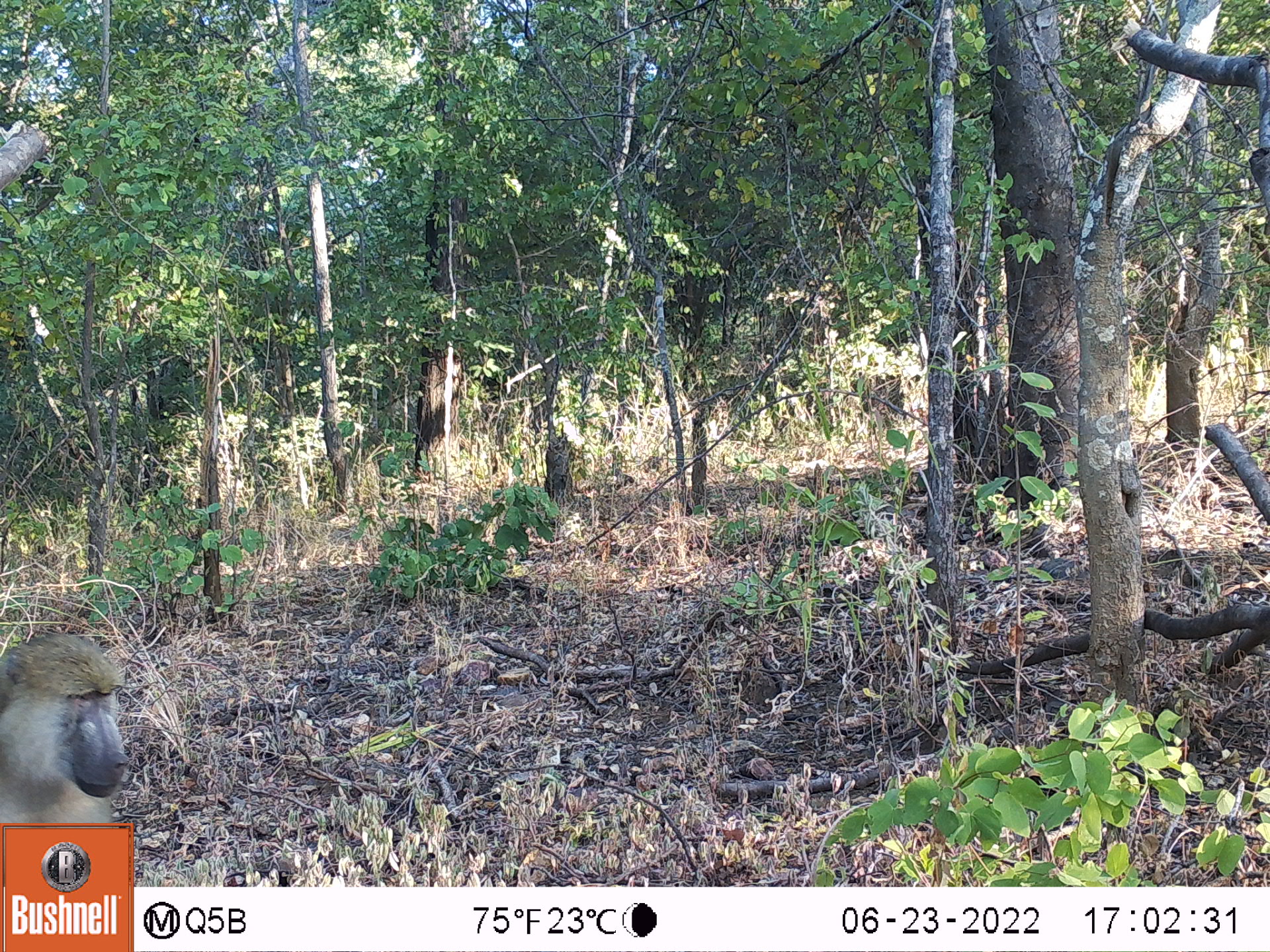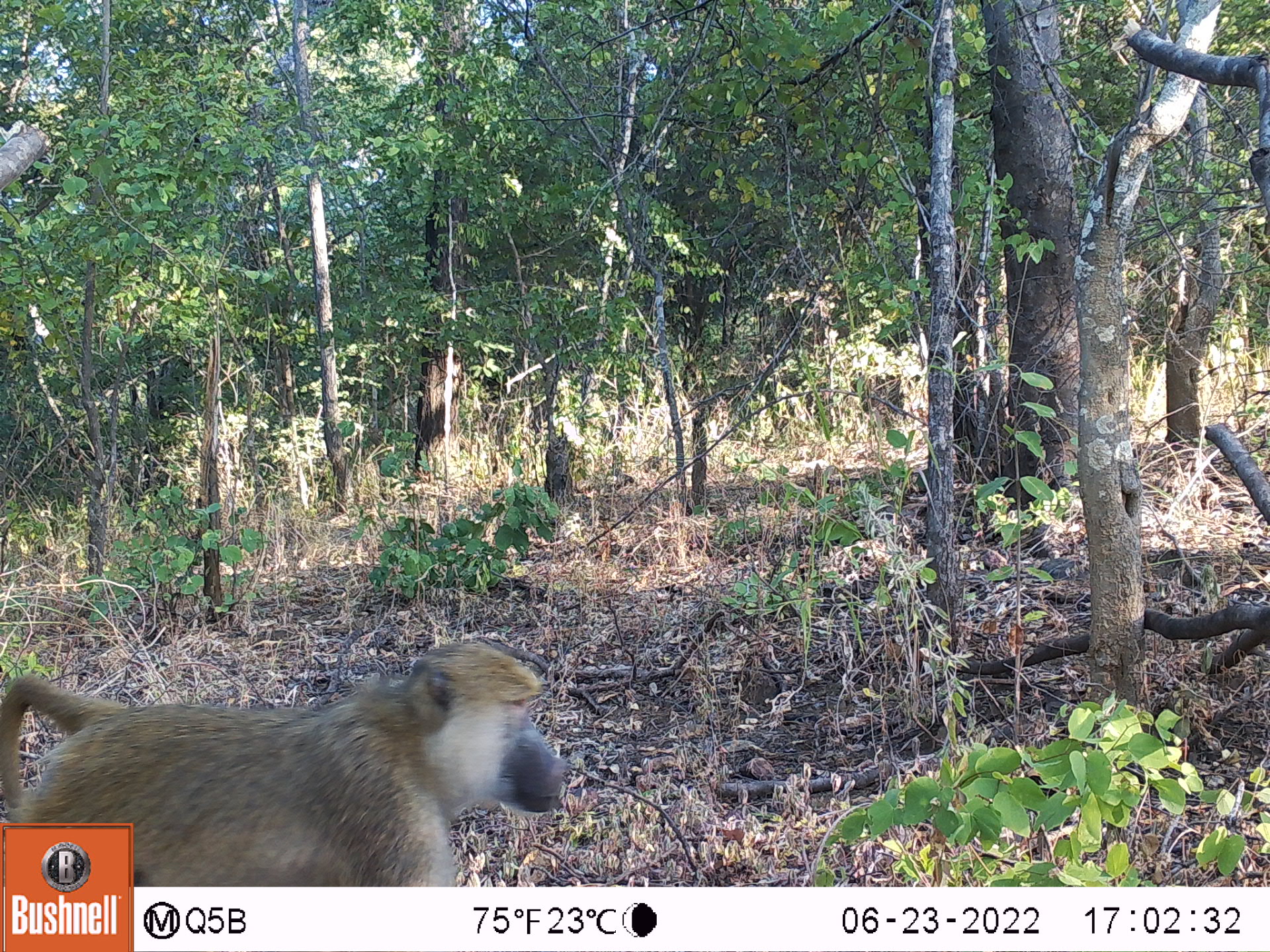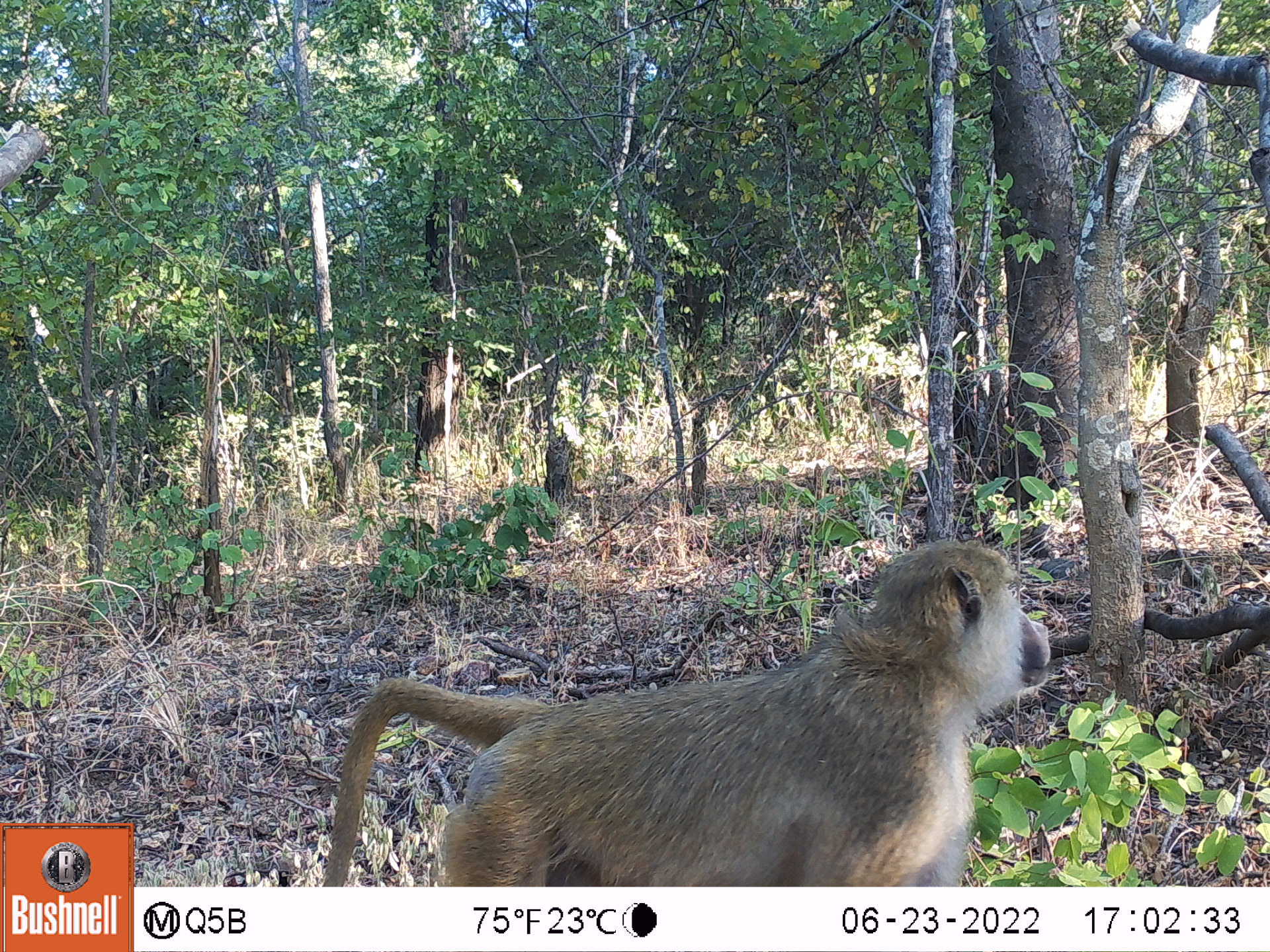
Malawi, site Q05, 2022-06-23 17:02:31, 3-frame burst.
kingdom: Animalia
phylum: Chordata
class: Mammalia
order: Primates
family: Cercopithecidae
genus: Papio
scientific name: Papio cynocephalus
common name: yellow baboon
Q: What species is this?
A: Yellow baboon (Papio cynocephalus).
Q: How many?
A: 1.